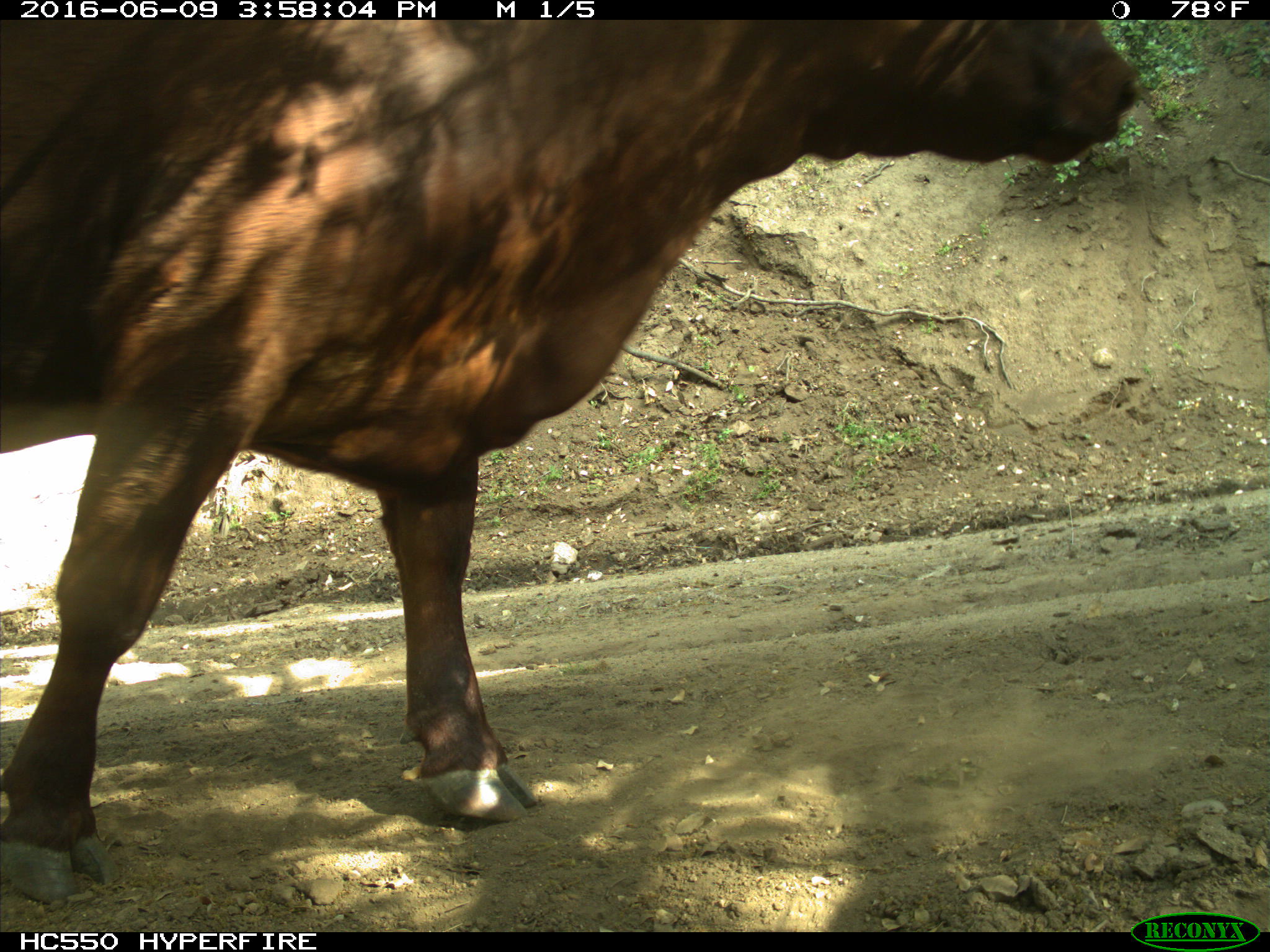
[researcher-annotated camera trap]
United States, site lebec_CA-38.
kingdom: Animalia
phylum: Chordata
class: Mammalia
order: Artiodactyla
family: Bovidae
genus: Bos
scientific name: Bos taurus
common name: domestic cow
Bos taurus (domestic cow).